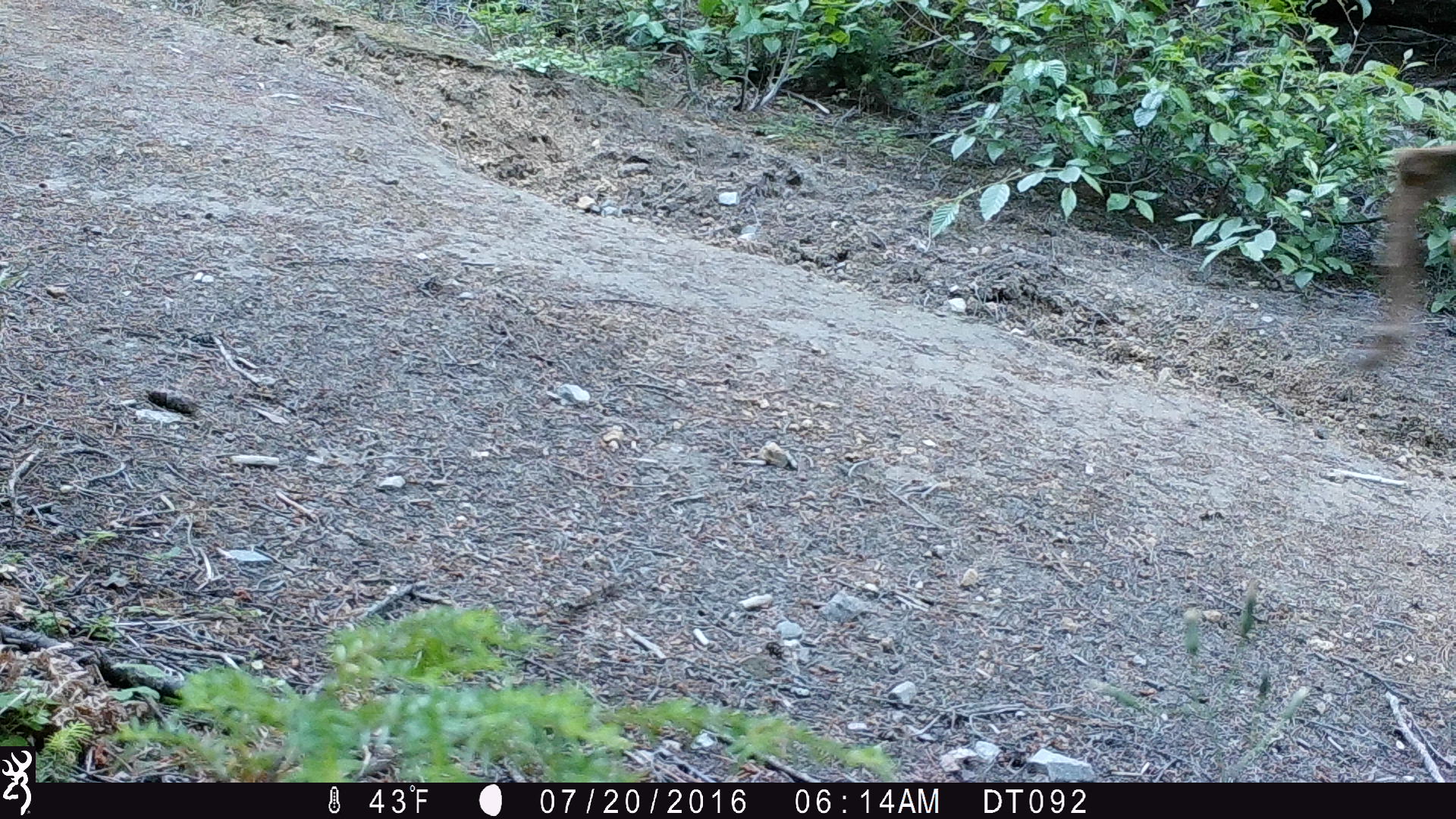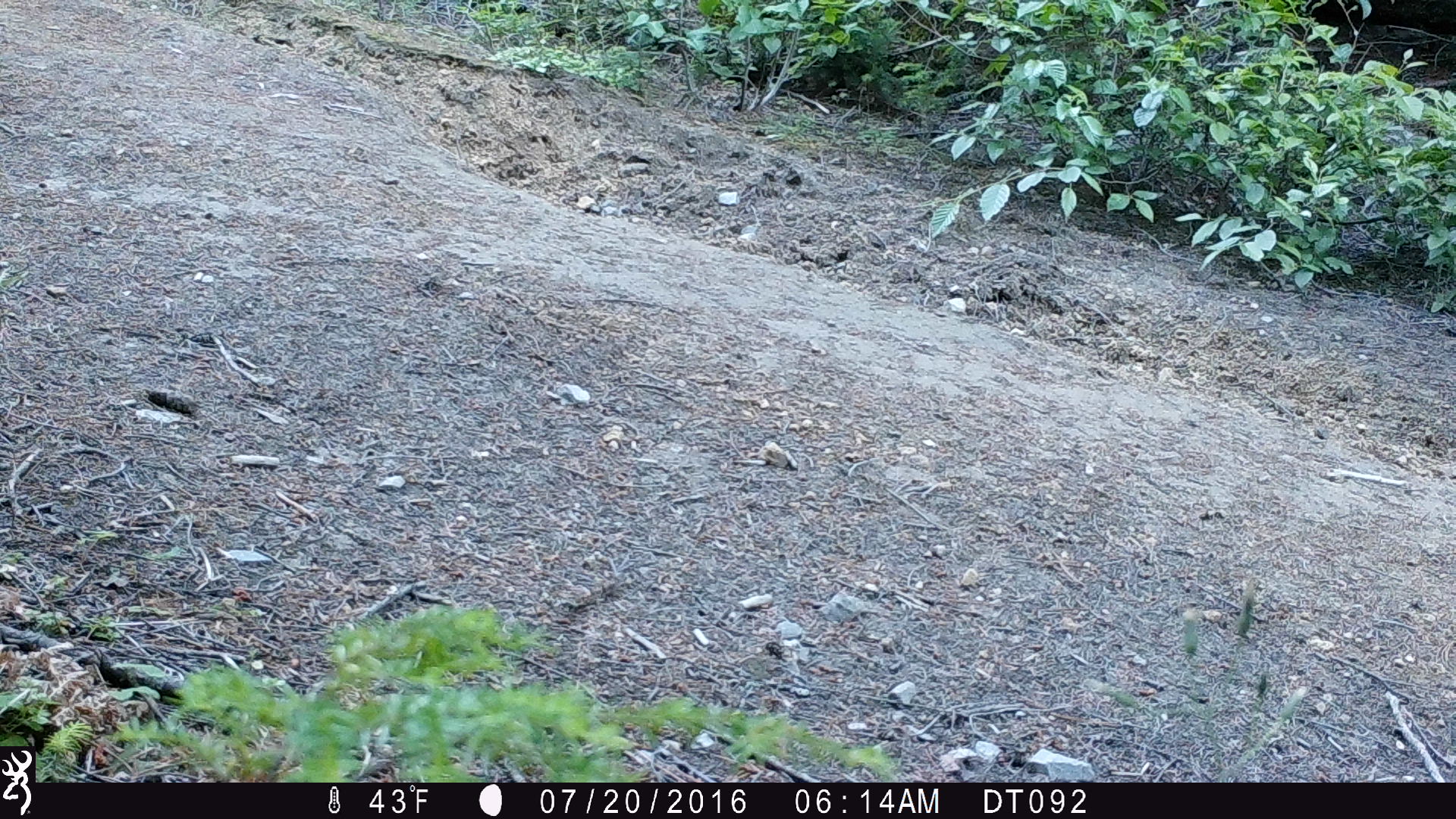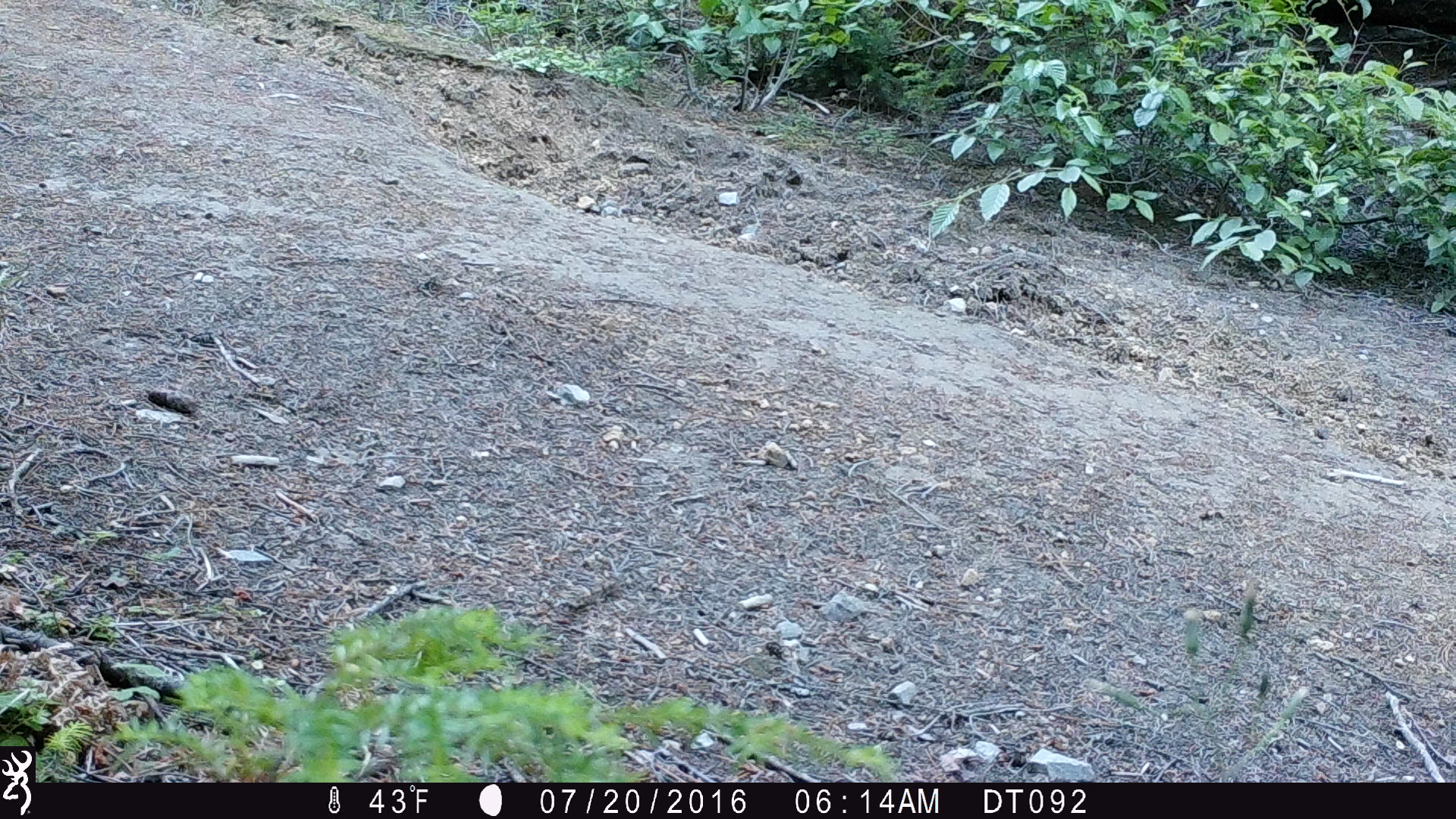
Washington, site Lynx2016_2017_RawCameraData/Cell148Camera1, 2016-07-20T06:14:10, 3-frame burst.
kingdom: Animalia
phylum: Chordata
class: Mammalia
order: Artiodactyla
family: Cervidae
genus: Odocoileus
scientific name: Odocoileus hemionus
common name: mule deer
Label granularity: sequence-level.